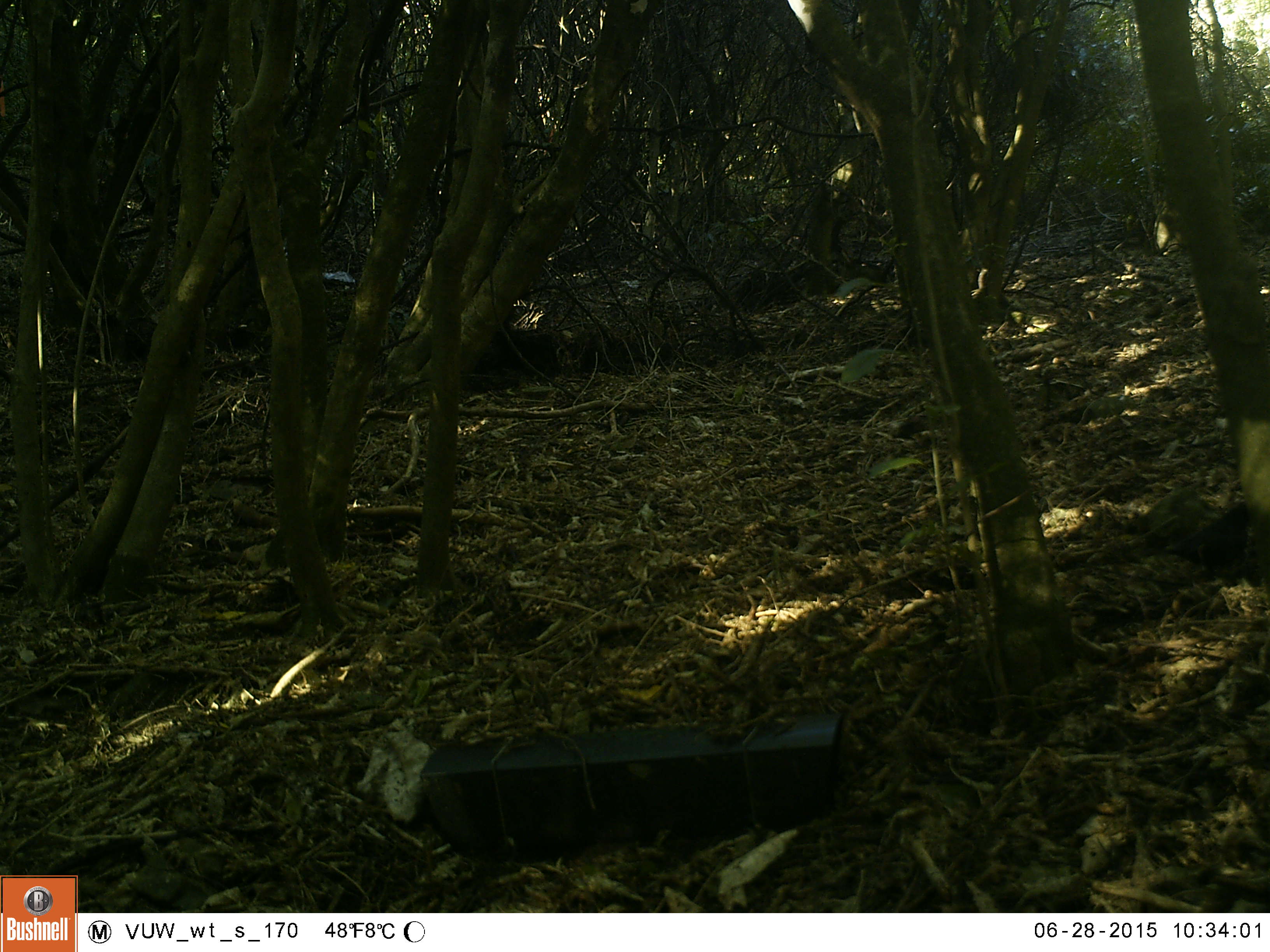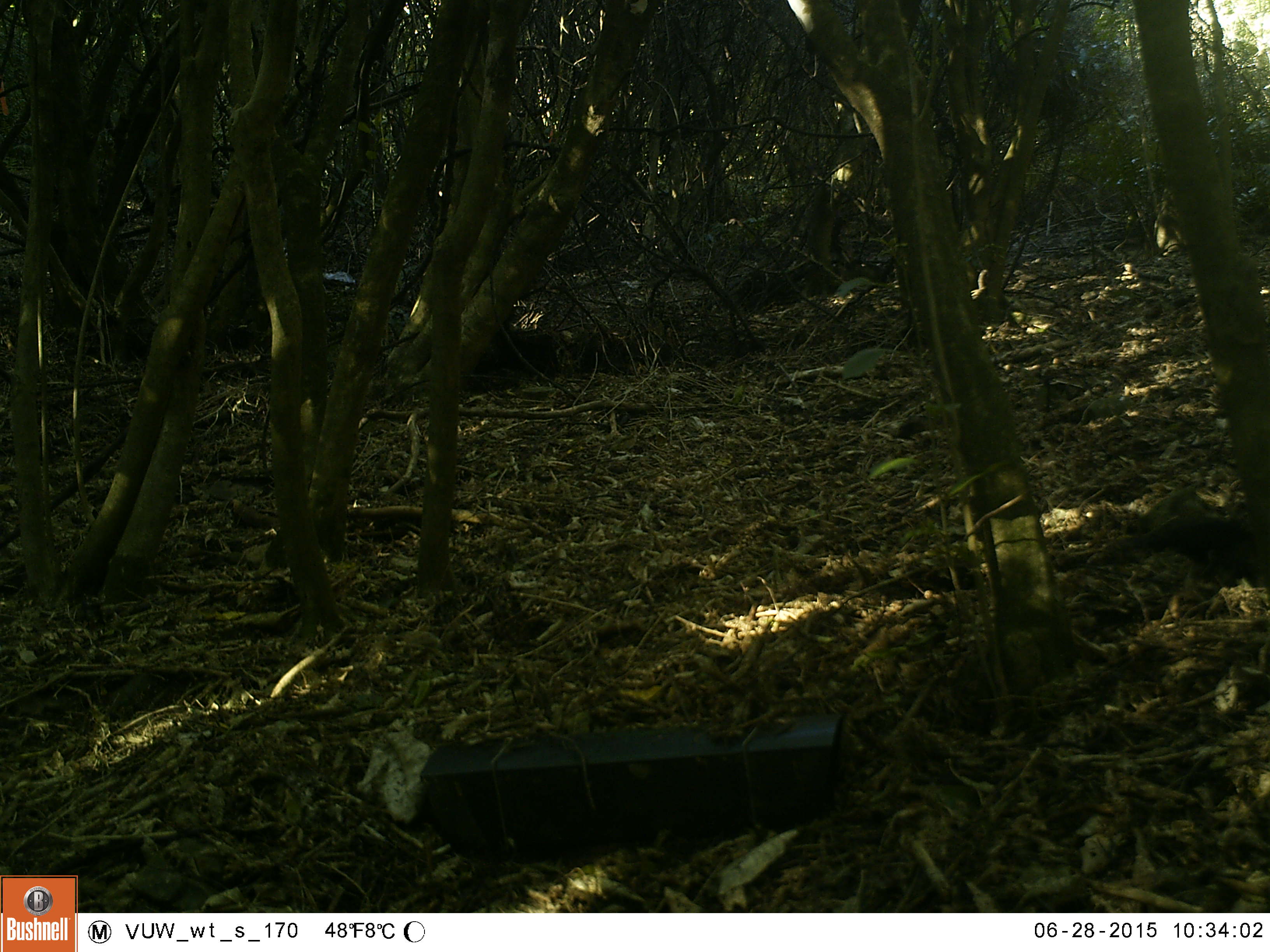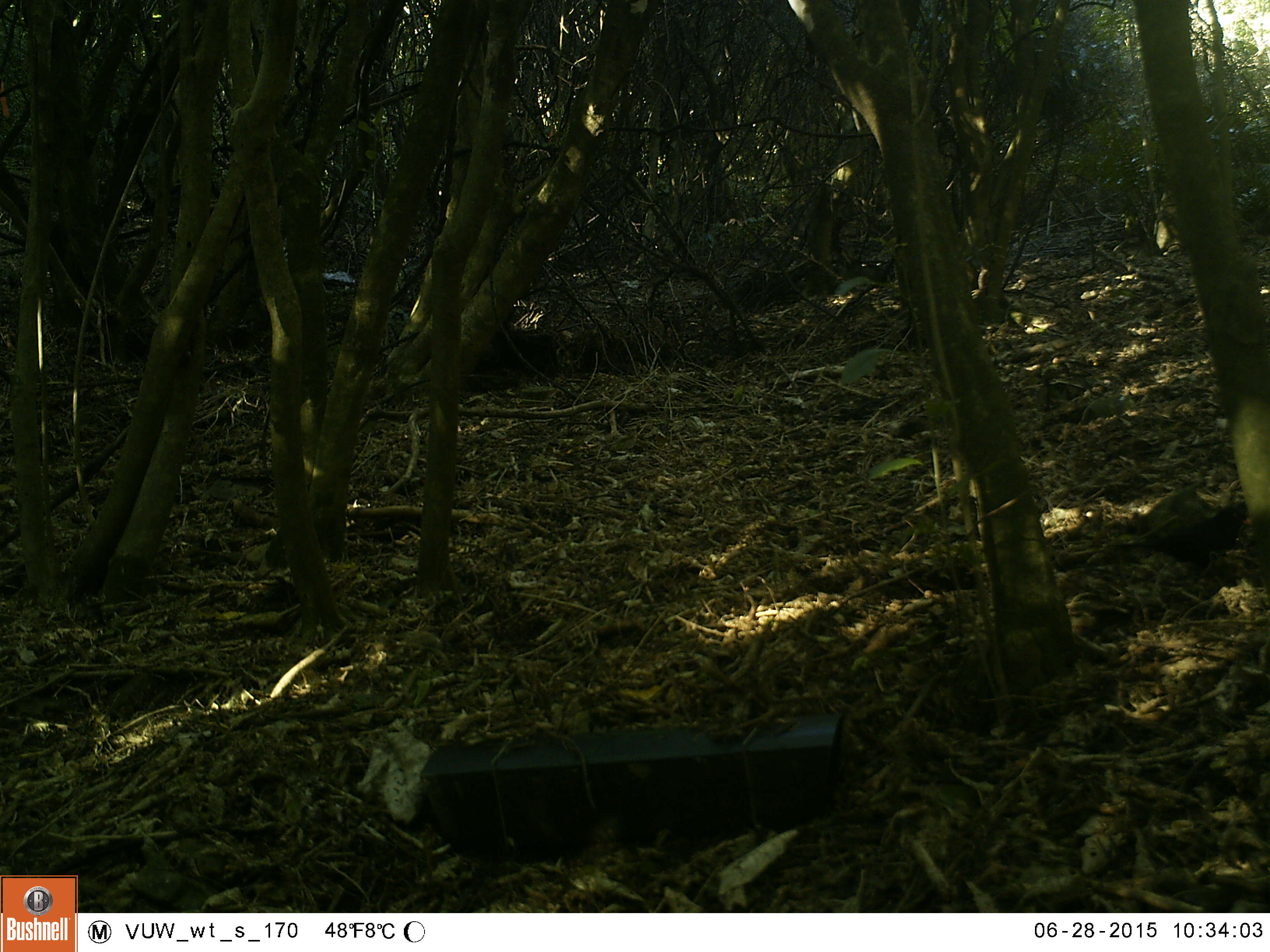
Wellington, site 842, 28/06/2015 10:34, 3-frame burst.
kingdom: Animalia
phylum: Chordata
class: Aves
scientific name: Aves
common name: bird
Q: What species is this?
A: Bird (Aves).